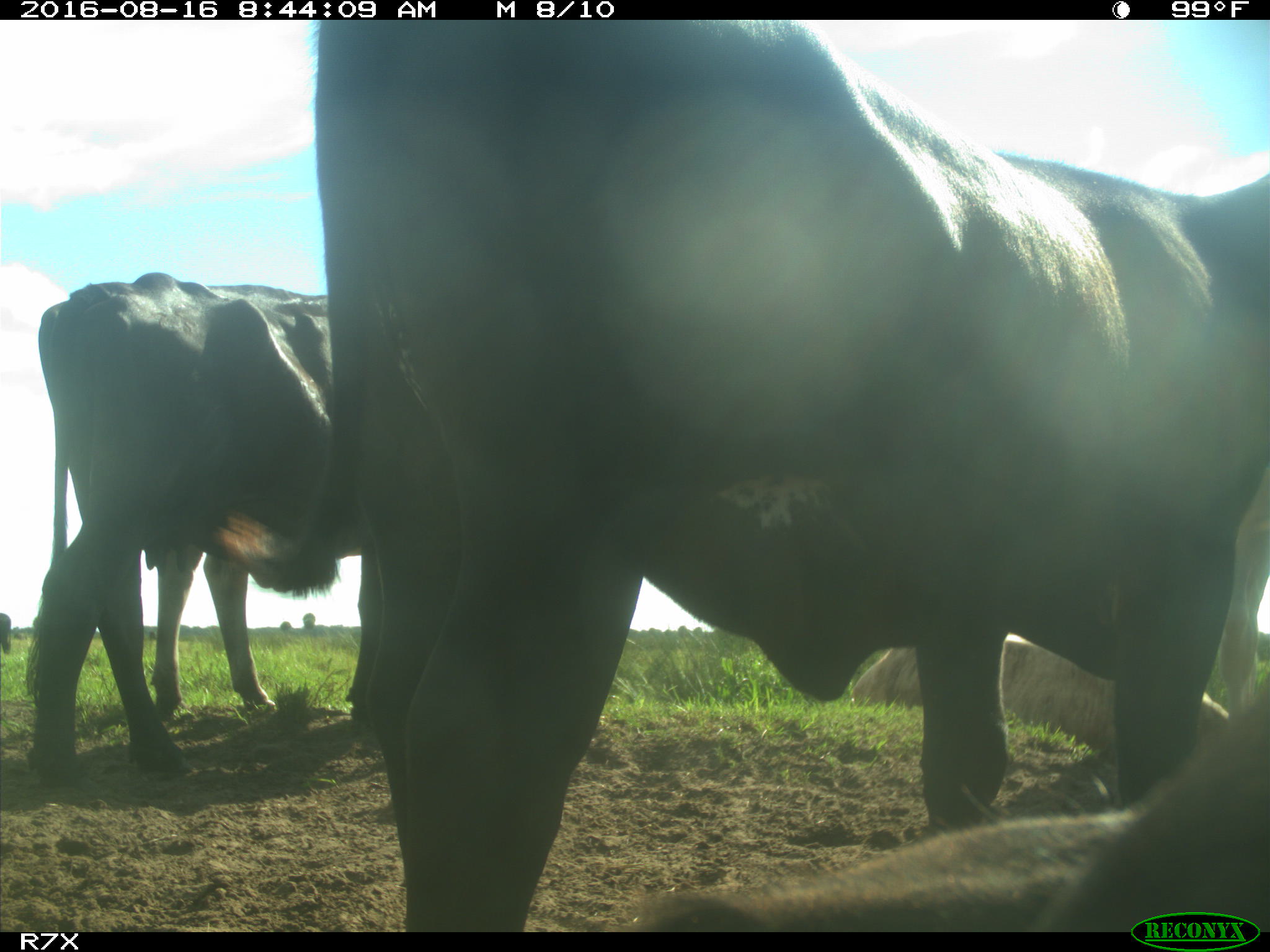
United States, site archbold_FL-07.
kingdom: Animalia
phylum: Chordata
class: Mammalia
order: Artiodactyla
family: Bovidae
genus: Bos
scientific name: Bos taurus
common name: domestic cow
Bos taurus (domestic cow).